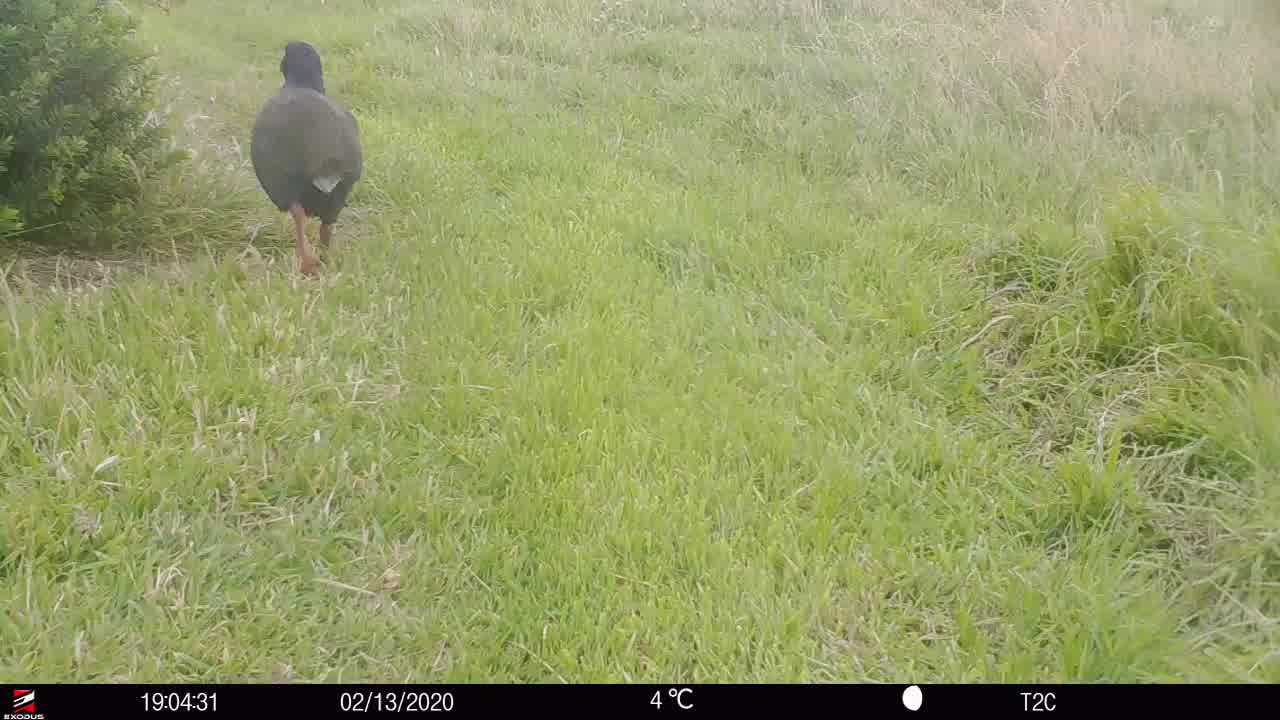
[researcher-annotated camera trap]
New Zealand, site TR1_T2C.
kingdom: Animalia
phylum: Chordata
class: Aves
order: Gruiformes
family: Rallidae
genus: Porphyrio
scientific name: Porphyrio mantelli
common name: takahe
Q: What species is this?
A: Takahe (Porphyrio mantelli).